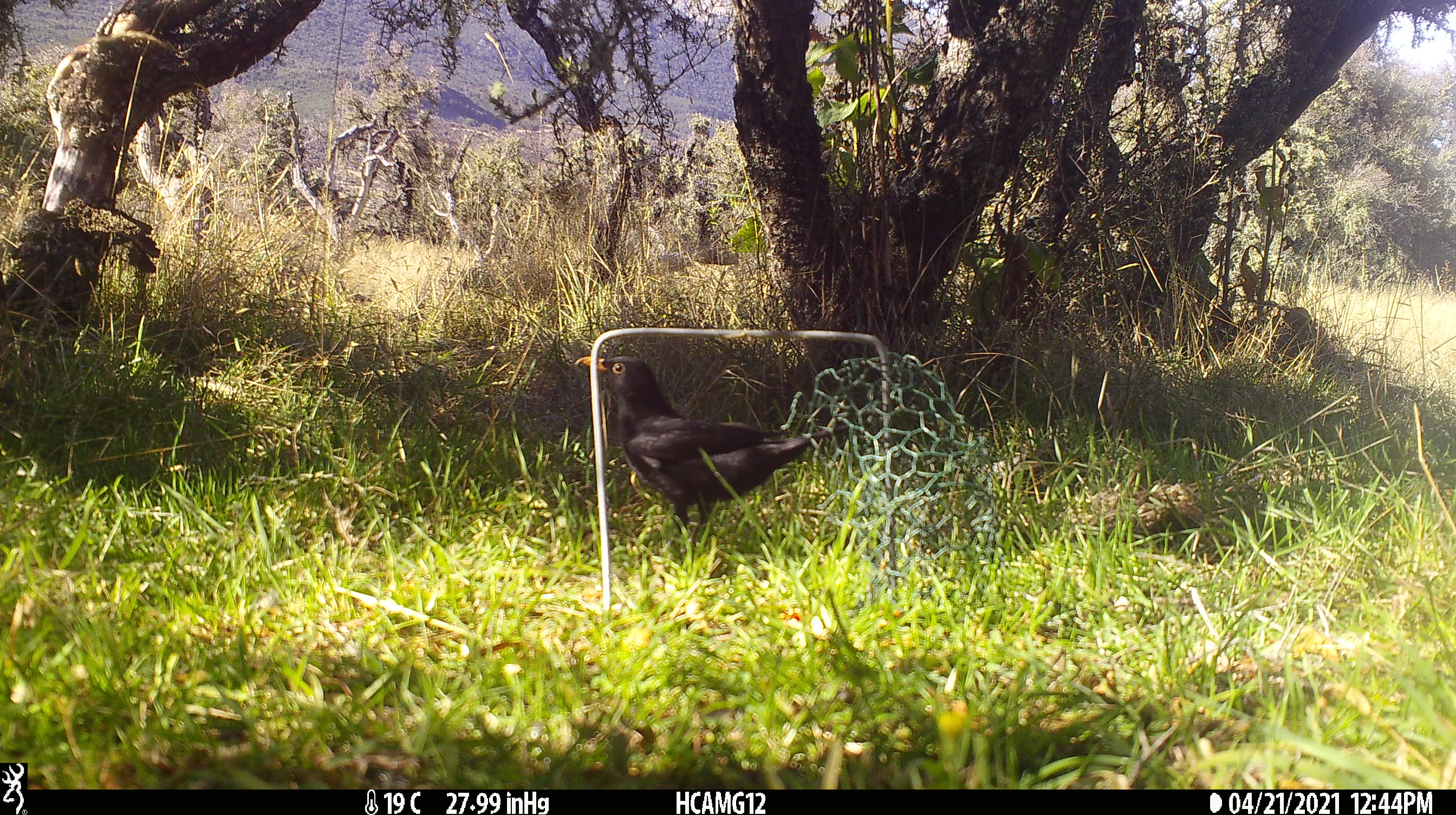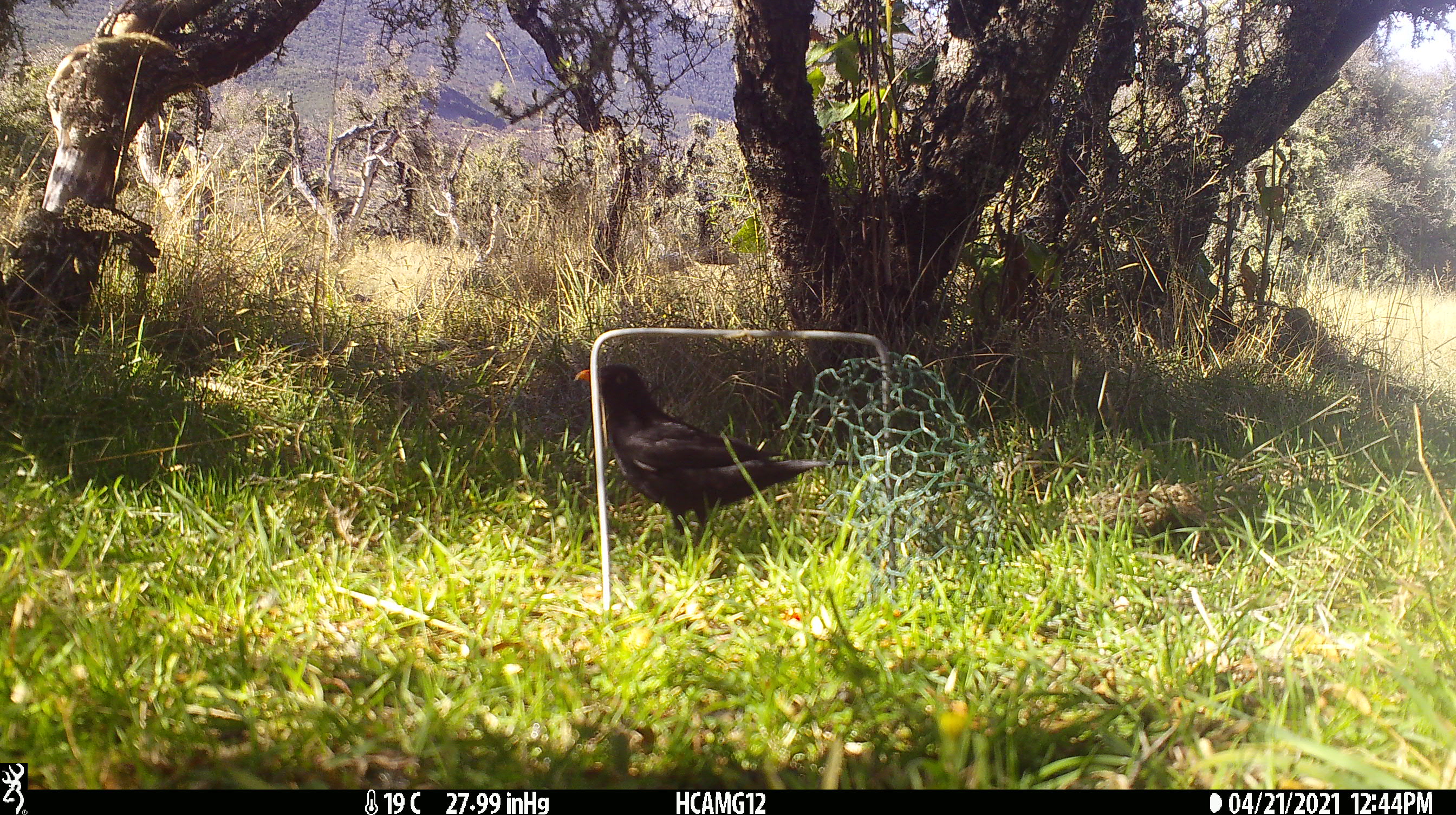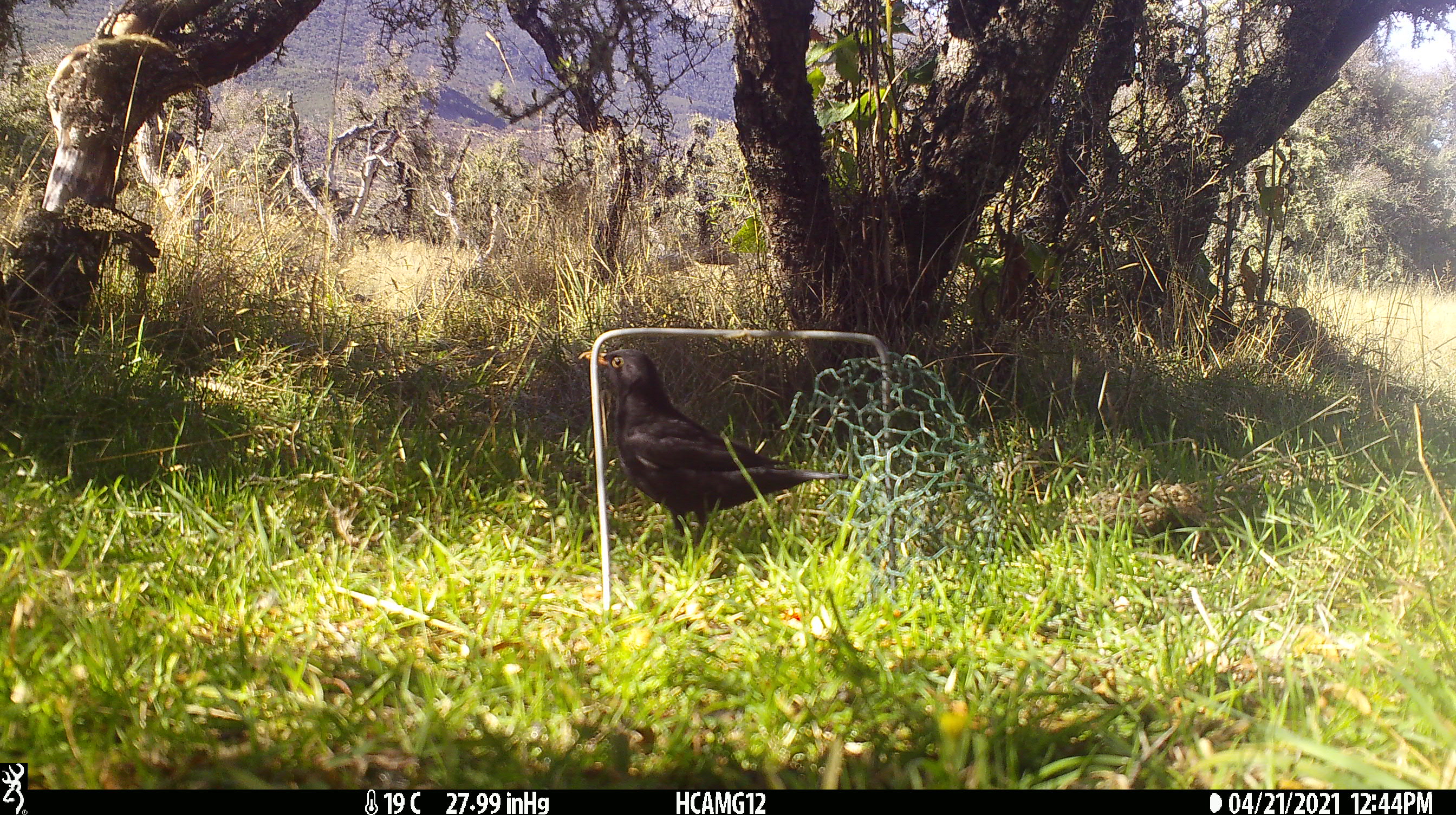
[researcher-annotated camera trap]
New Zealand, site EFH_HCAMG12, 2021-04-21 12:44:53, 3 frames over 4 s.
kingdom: Animalia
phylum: Chordata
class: Aves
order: Passeriformes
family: Turdidae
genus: Turdus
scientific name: Turdus merula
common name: eurasian blackbird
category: blackbird